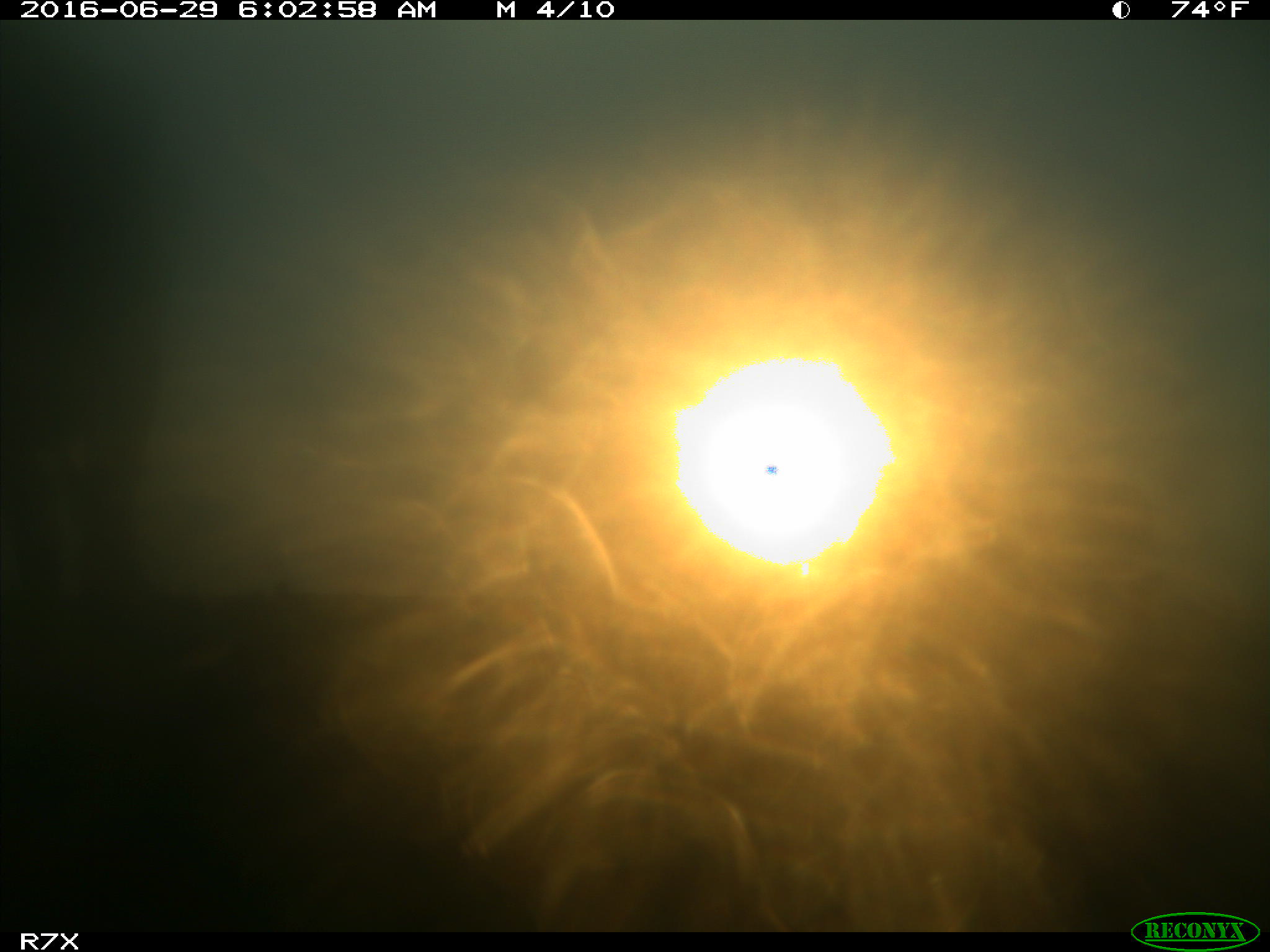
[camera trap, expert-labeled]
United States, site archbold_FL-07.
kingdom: Animalia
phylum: Chordata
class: Mammalia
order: Artiodactyla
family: Bovidae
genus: Bos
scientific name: Bos taurus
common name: domestic cow